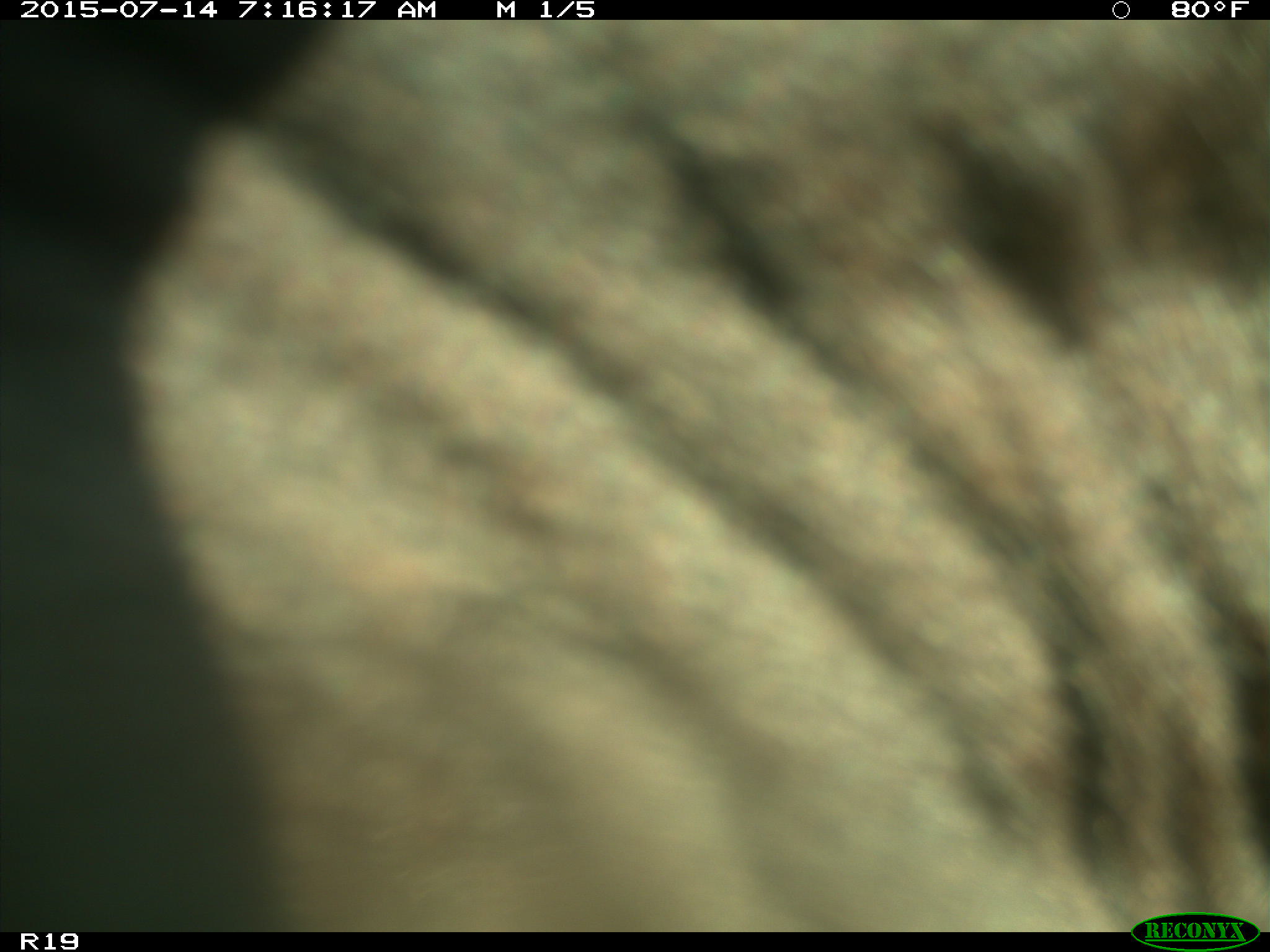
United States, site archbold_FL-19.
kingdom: Animalia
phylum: Chordata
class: Mammalia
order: Artiodactyla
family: Bovidae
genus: Bos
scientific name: Bos taurus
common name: domestic cow